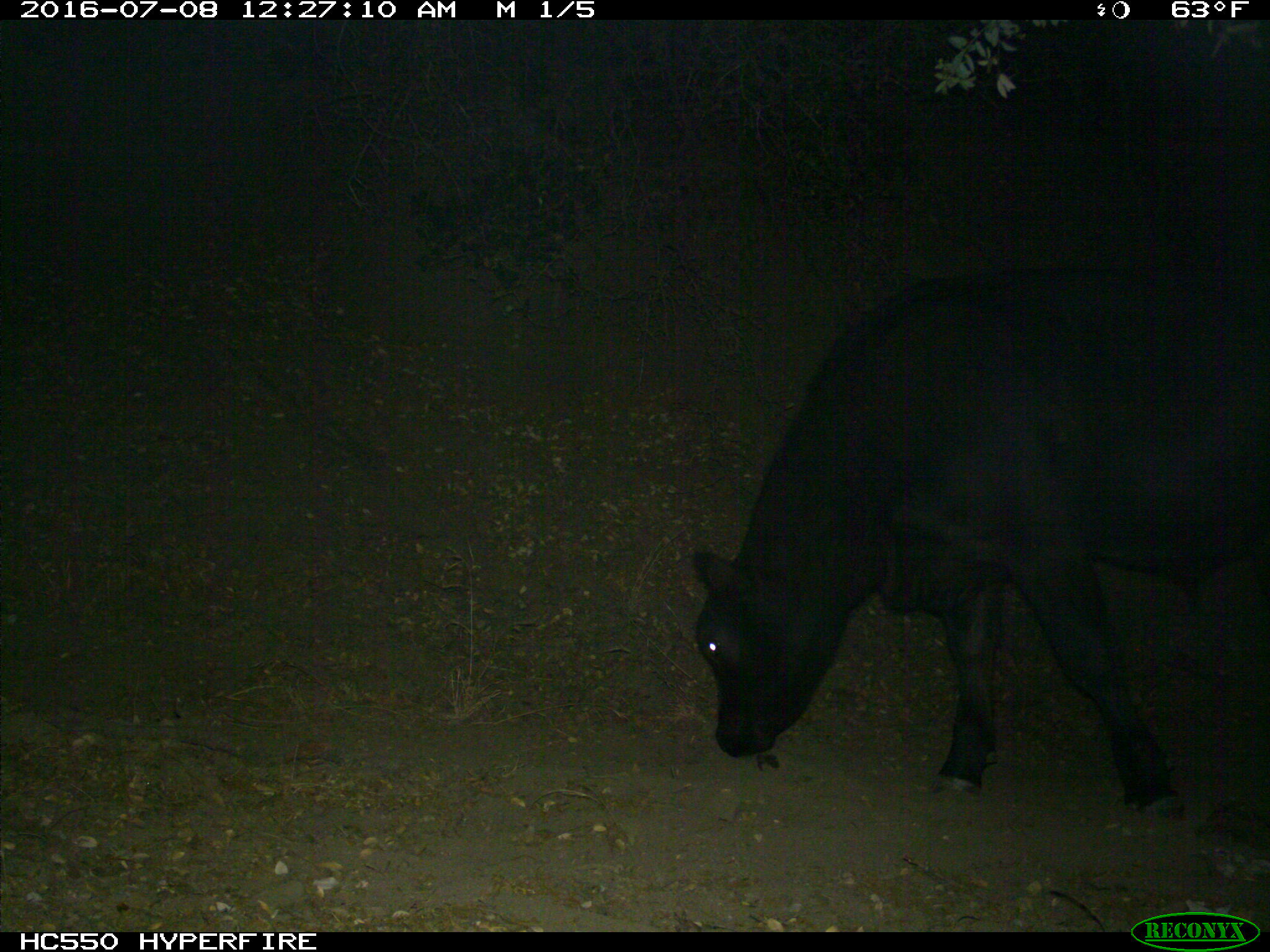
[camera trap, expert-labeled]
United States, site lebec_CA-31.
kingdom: Animalia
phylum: Chordata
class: Mammalia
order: Artiodactyla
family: Bovidae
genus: Bos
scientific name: Bos taurus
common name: domestic cow